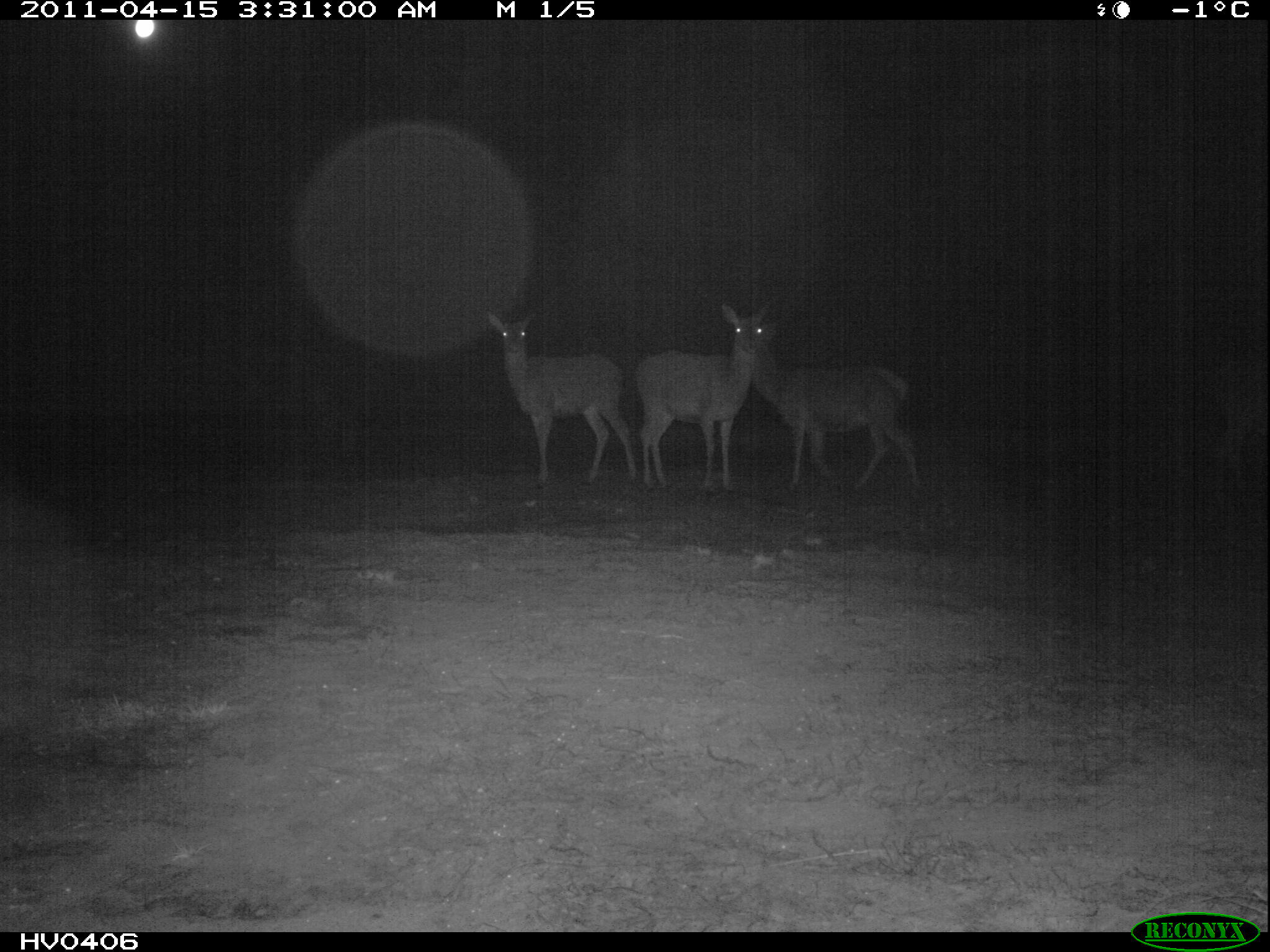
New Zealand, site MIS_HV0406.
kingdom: Animalia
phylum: Chordata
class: Mammalia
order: Artiodactyla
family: Cervidae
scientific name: Cervidae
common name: deer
Deer (Cervidae).